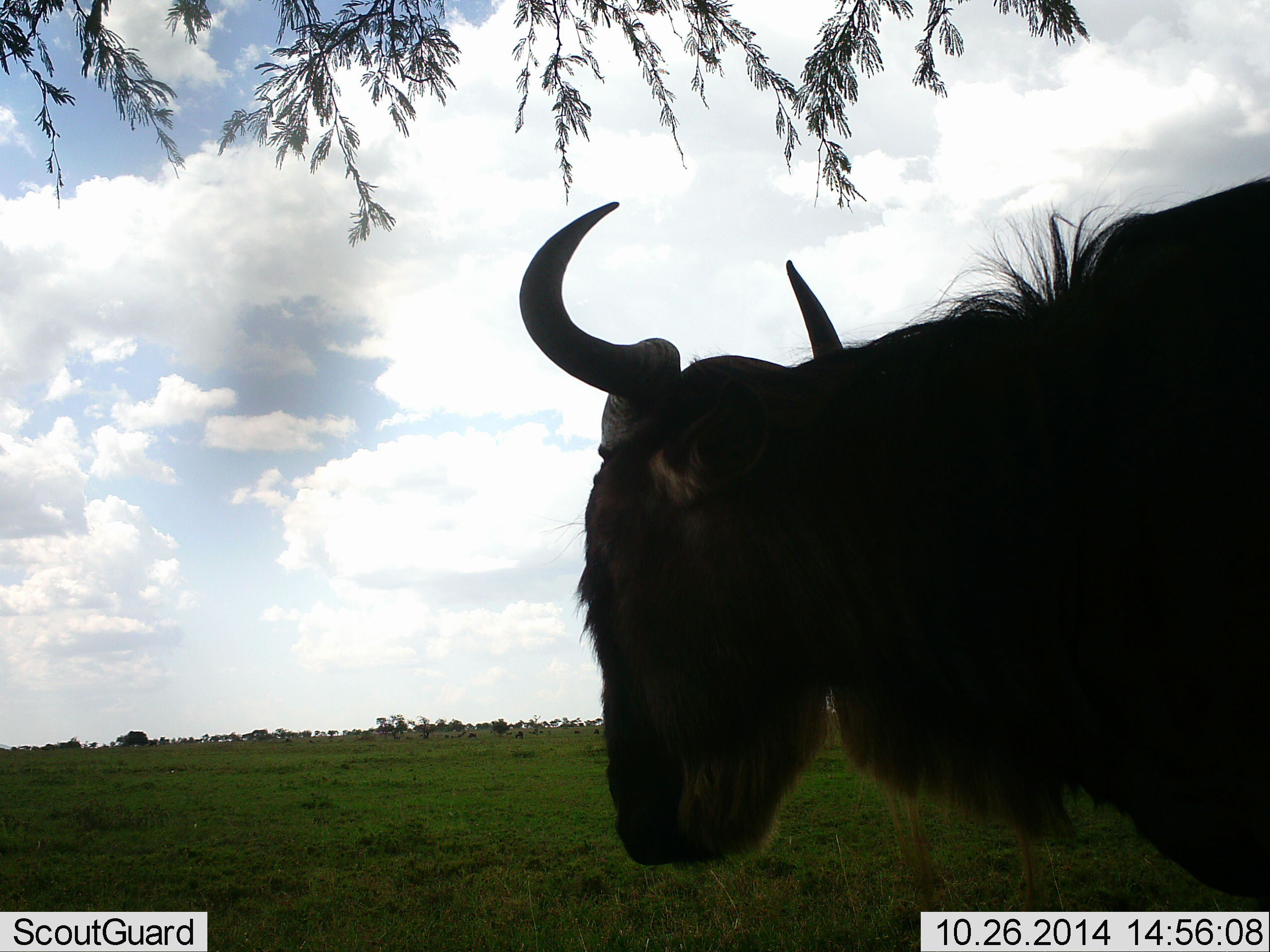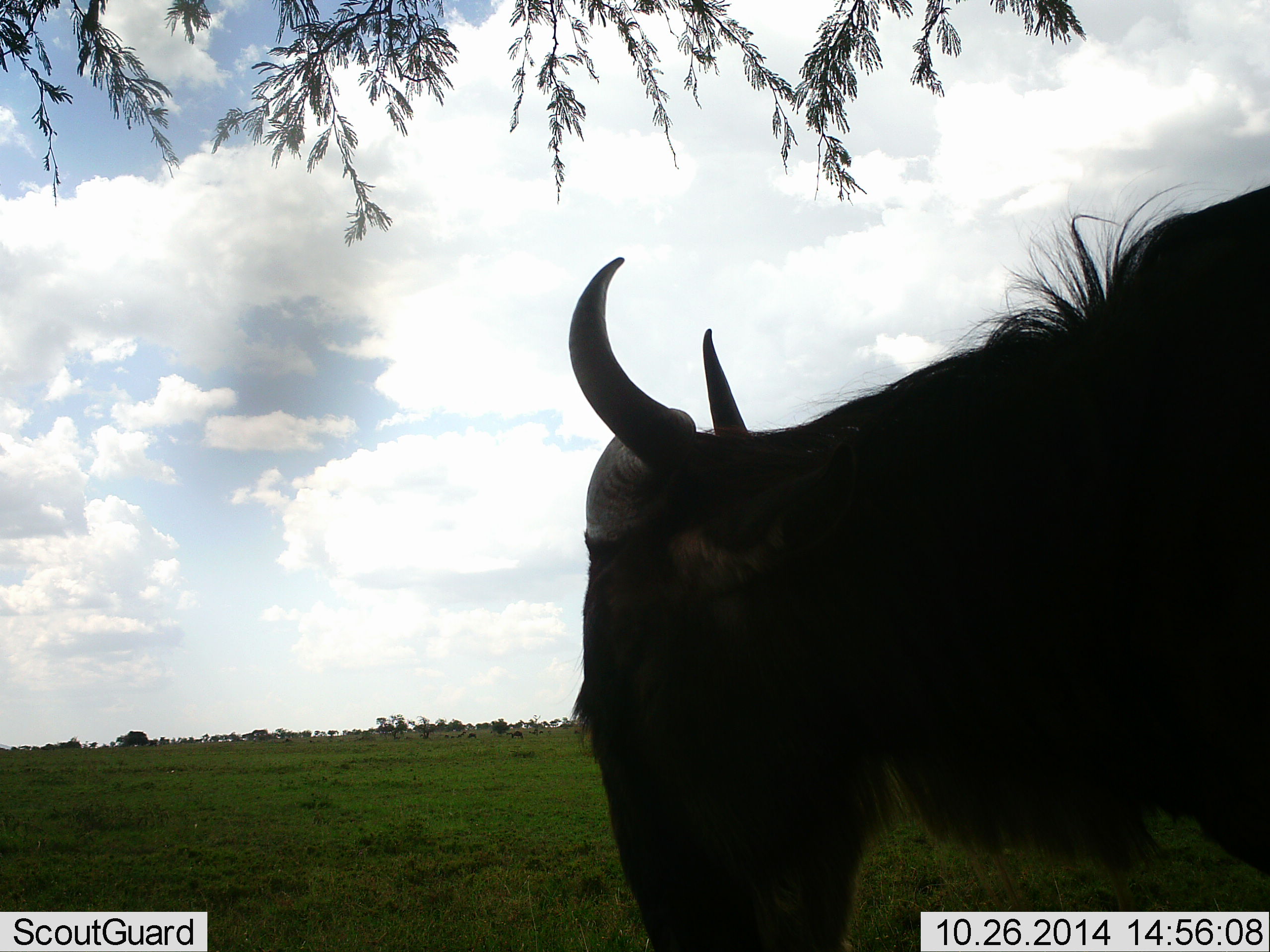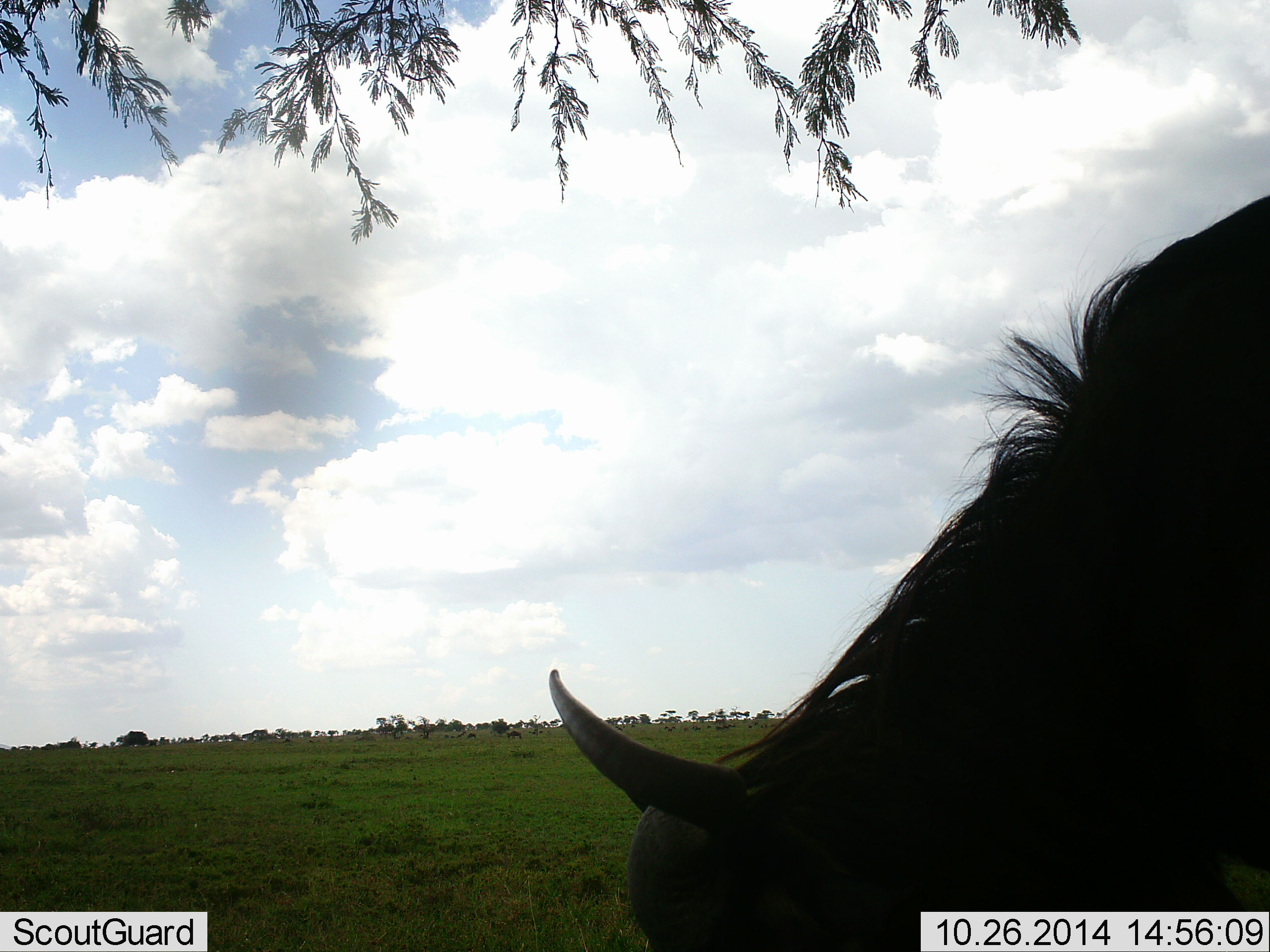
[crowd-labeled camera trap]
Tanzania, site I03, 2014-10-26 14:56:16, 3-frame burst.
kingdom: Animalia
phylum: Chordata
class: Mammalia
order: Artiodactyla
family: Bovidae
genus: Connochaetes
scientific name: Connochaetes taurinus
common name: blue wildebeest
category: wildebeest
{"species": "wildebeest (blue wildebeest) (Connochaetes taurinus)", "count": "1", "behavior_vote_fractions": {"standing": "60%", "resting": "0%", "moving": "0%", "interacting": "0%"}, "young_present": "0%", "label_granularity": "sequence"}